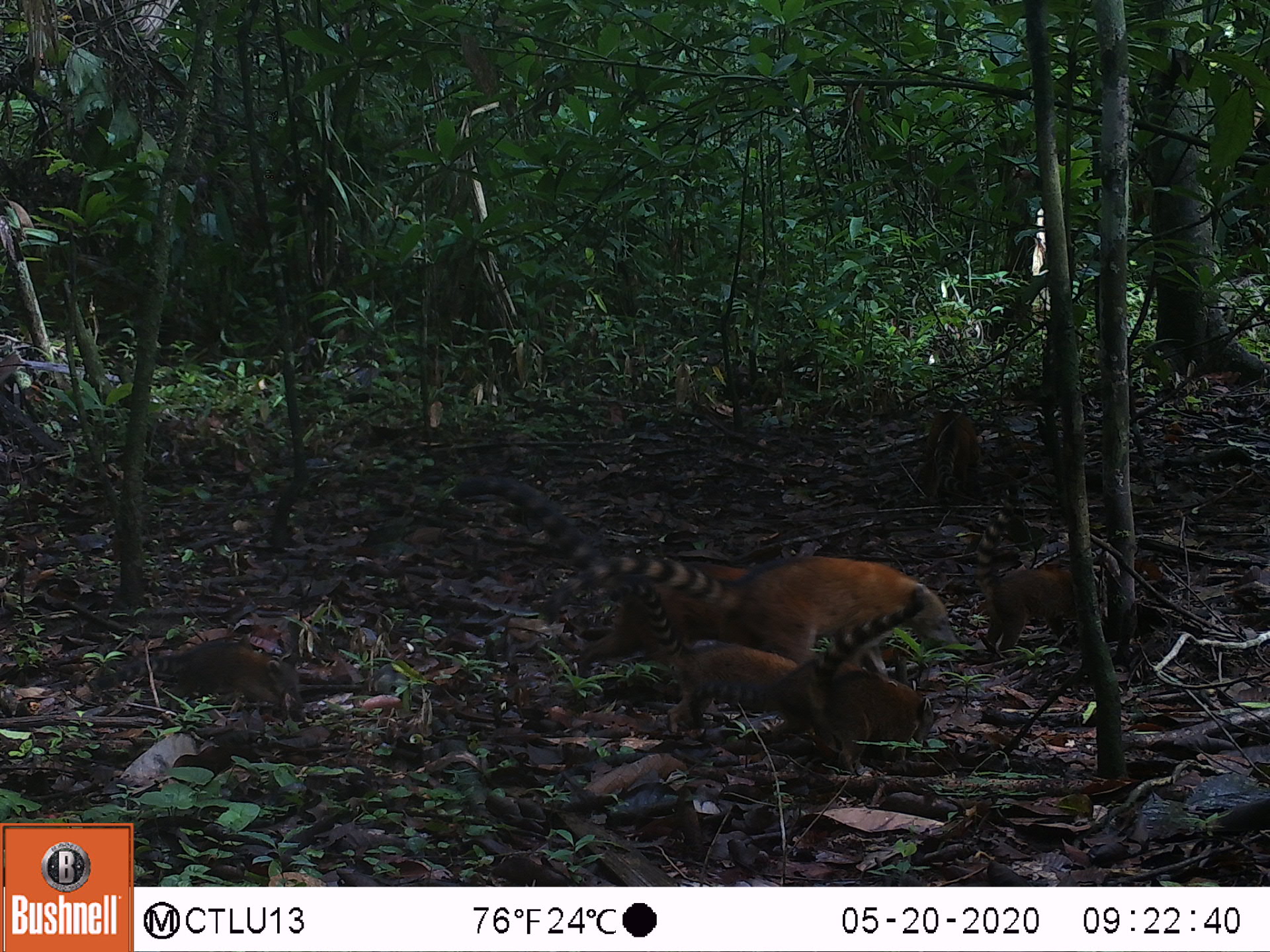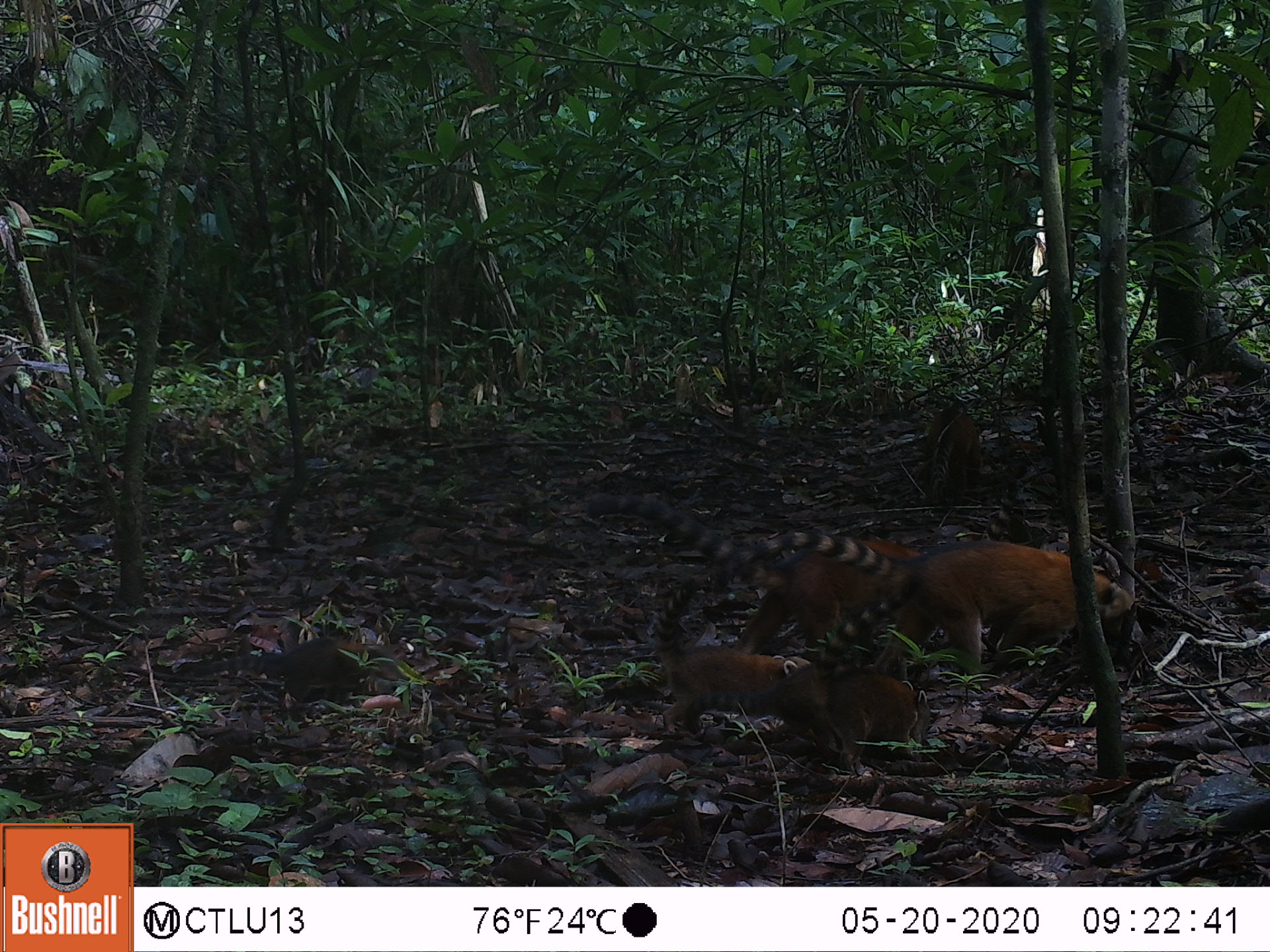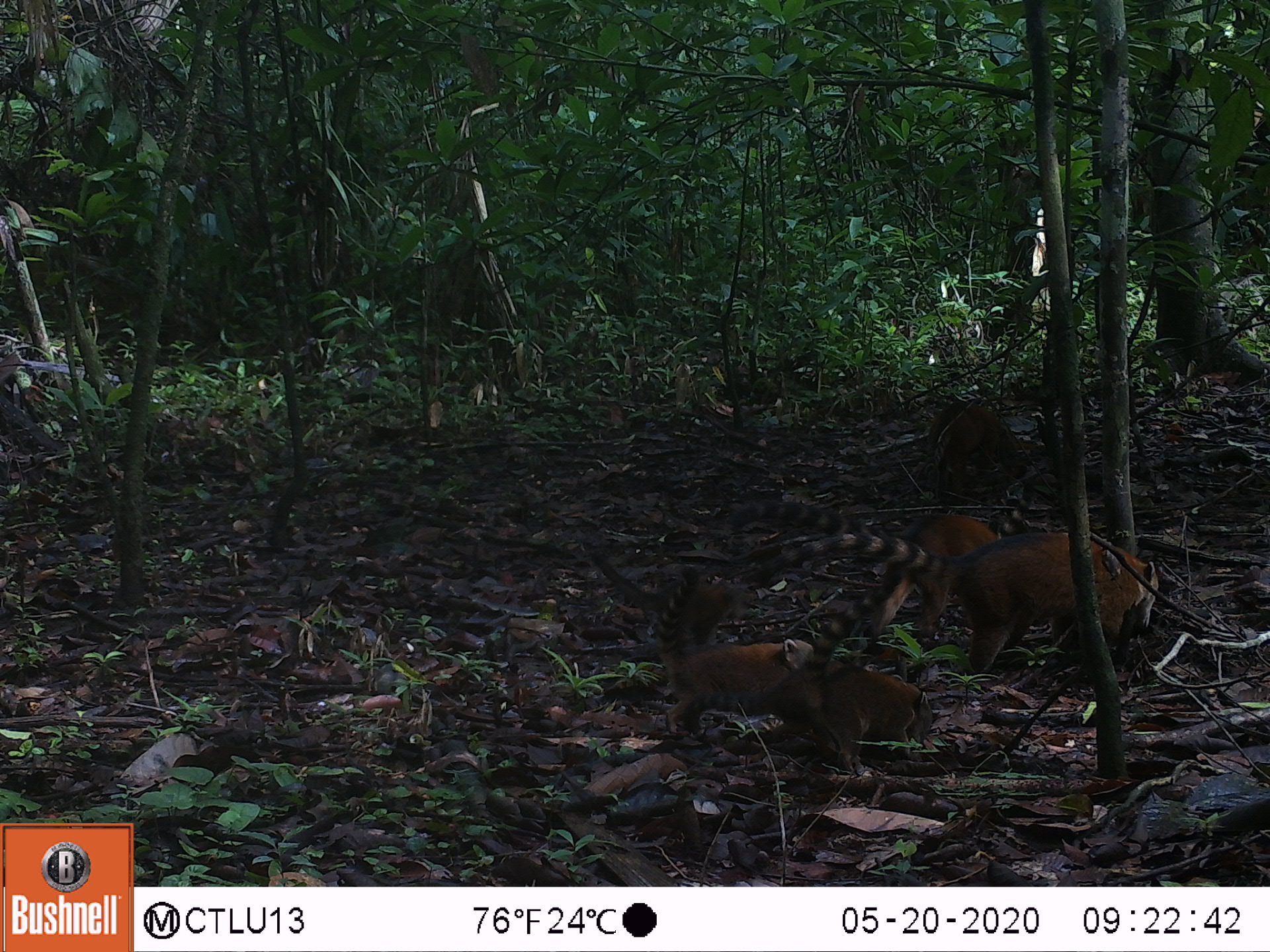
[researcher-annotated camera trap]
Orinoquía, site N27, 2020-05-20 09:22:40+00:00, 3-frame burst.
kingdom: Animalia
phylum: Chordata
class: Mammalia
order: Carnivora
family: Procyonidae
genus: Nasua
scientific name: Nasua nasua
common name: south american coati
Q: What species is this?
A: South american coati (Nasua nasua).